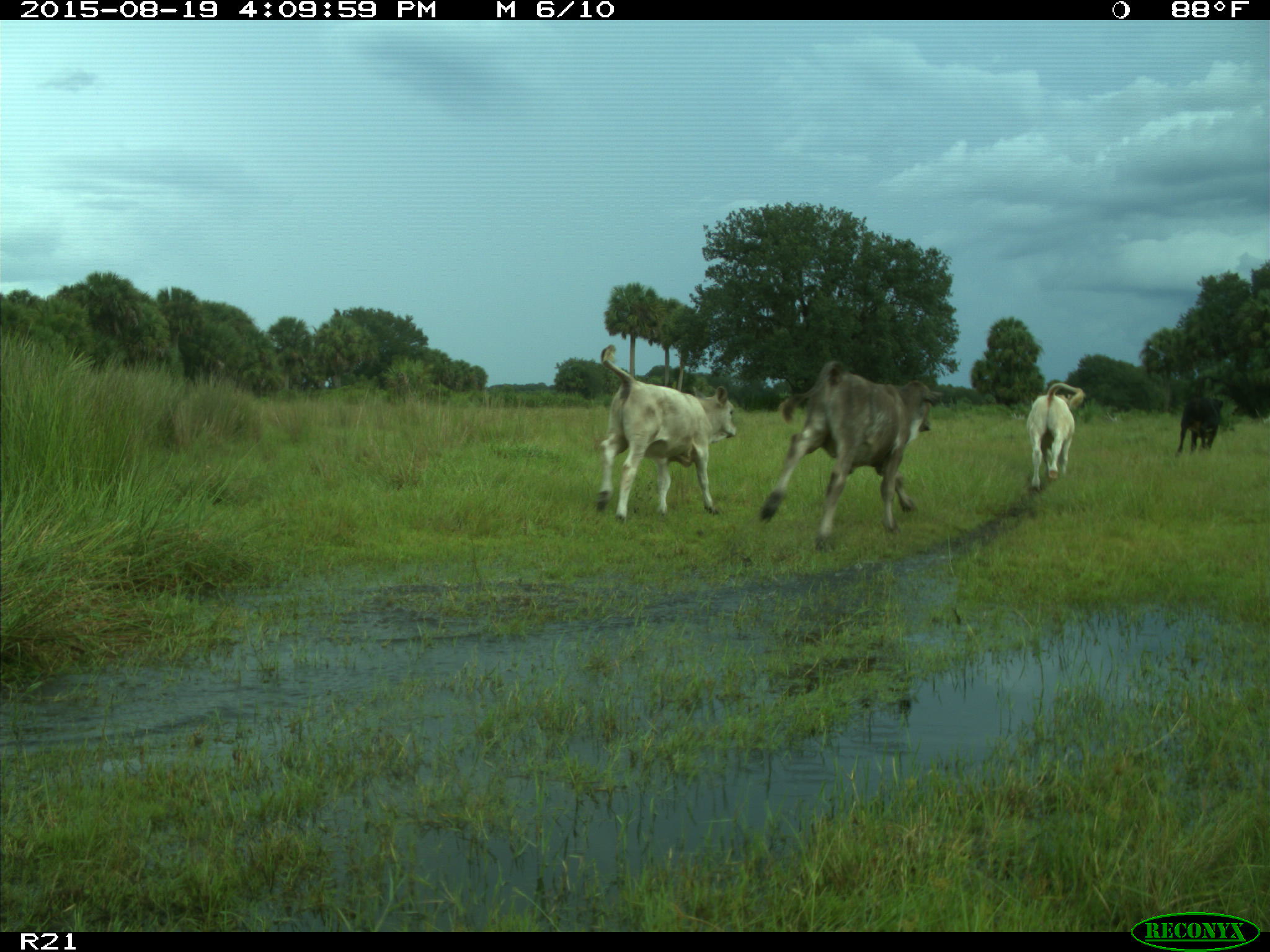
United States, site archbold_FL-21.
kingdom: Animalia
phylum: Chordata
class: Mammalia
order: Artiodactyla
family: Bovidae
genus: Bos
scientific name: Bos taurus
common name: domestic cow